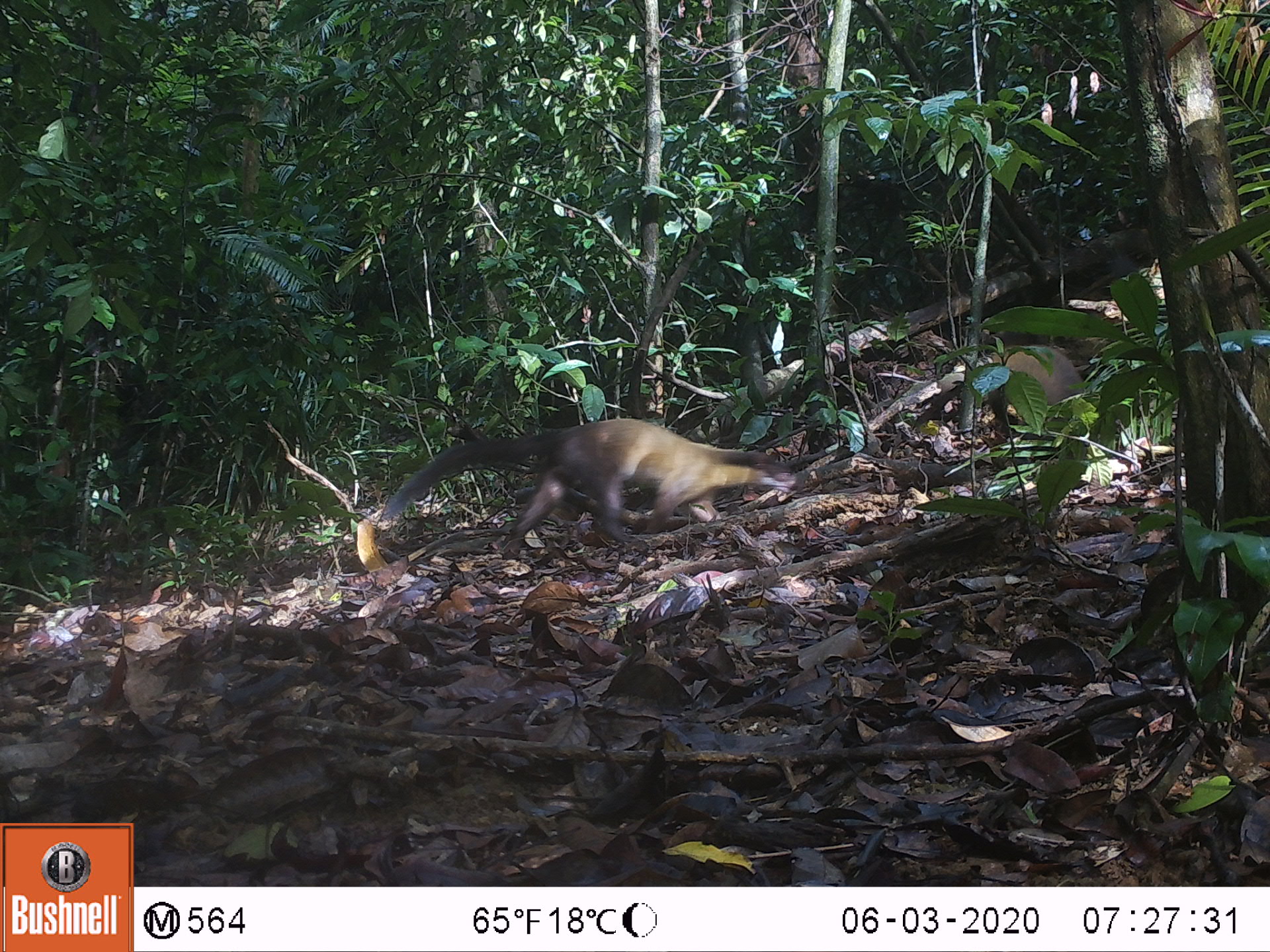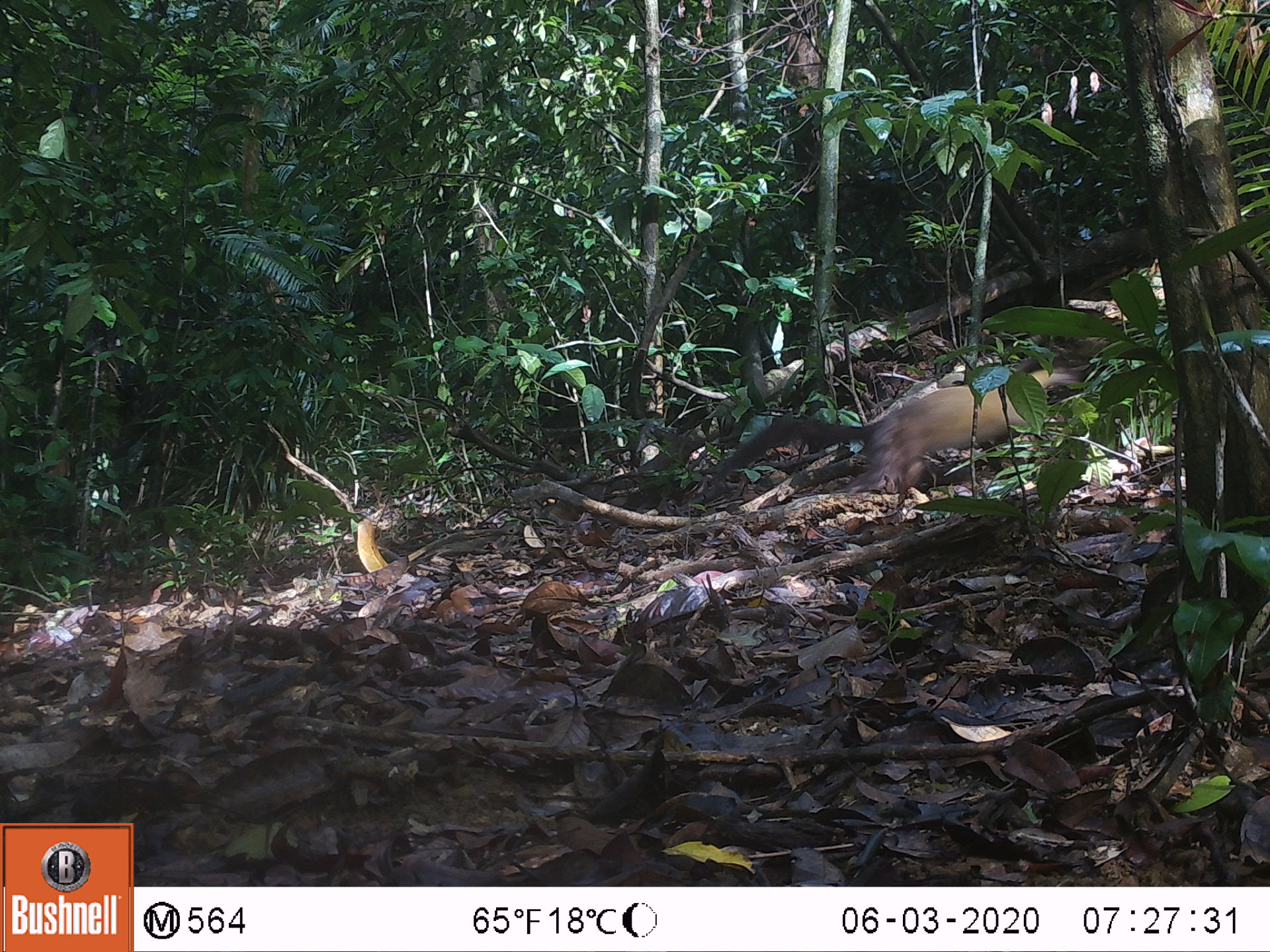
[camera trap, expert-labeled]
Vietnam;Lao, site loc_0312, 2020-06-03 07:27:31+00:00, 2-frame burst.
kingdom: Animalia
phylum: Chordata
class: Mammalia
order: Carnivora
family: Mustelidae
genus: Martes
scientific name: Martes flavigula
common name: yellow-throated marten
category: yellow throated marten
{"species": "yellow throated marten (yellow-throated marten) (Martes flavigula)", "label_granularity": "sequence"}